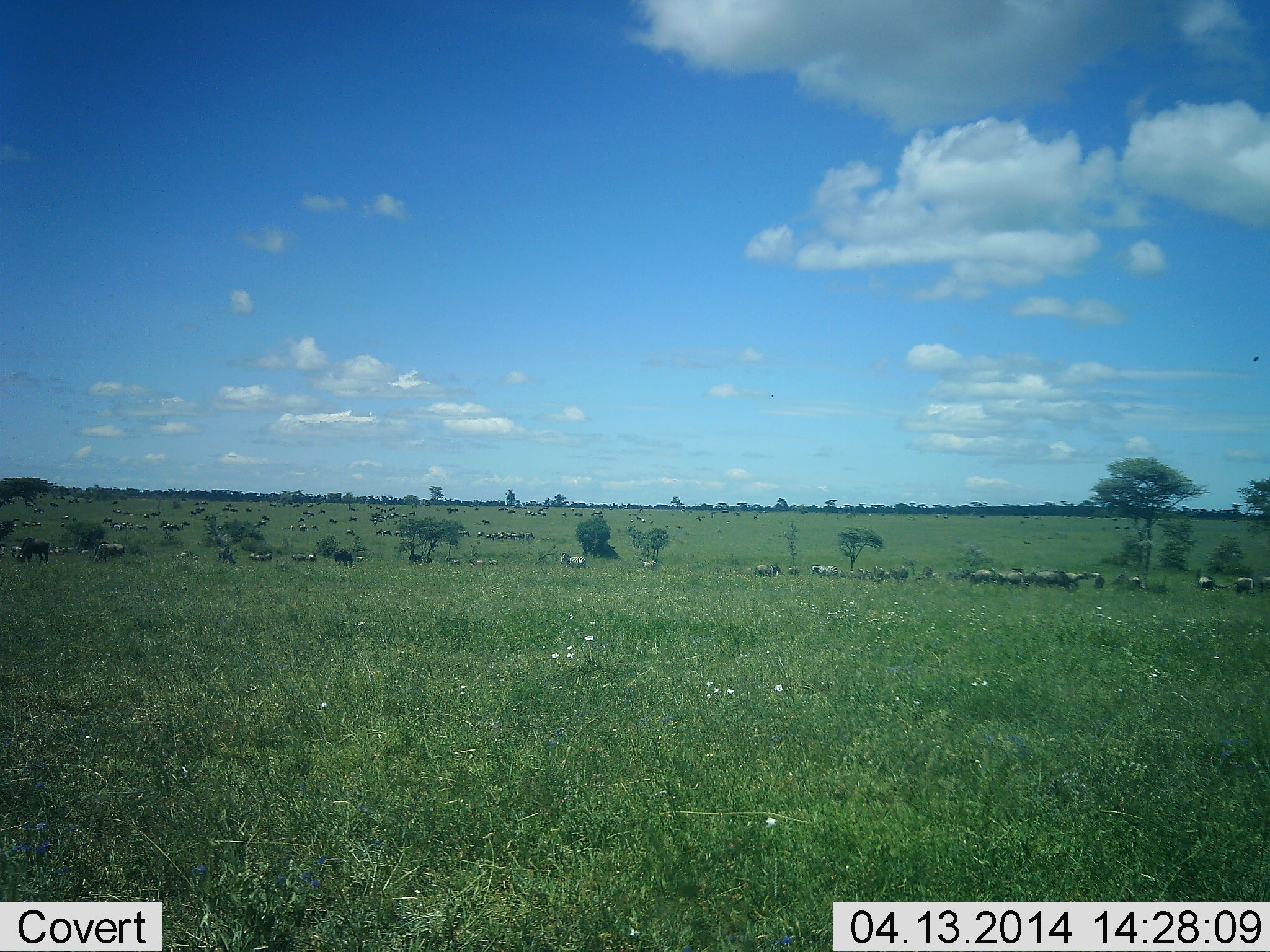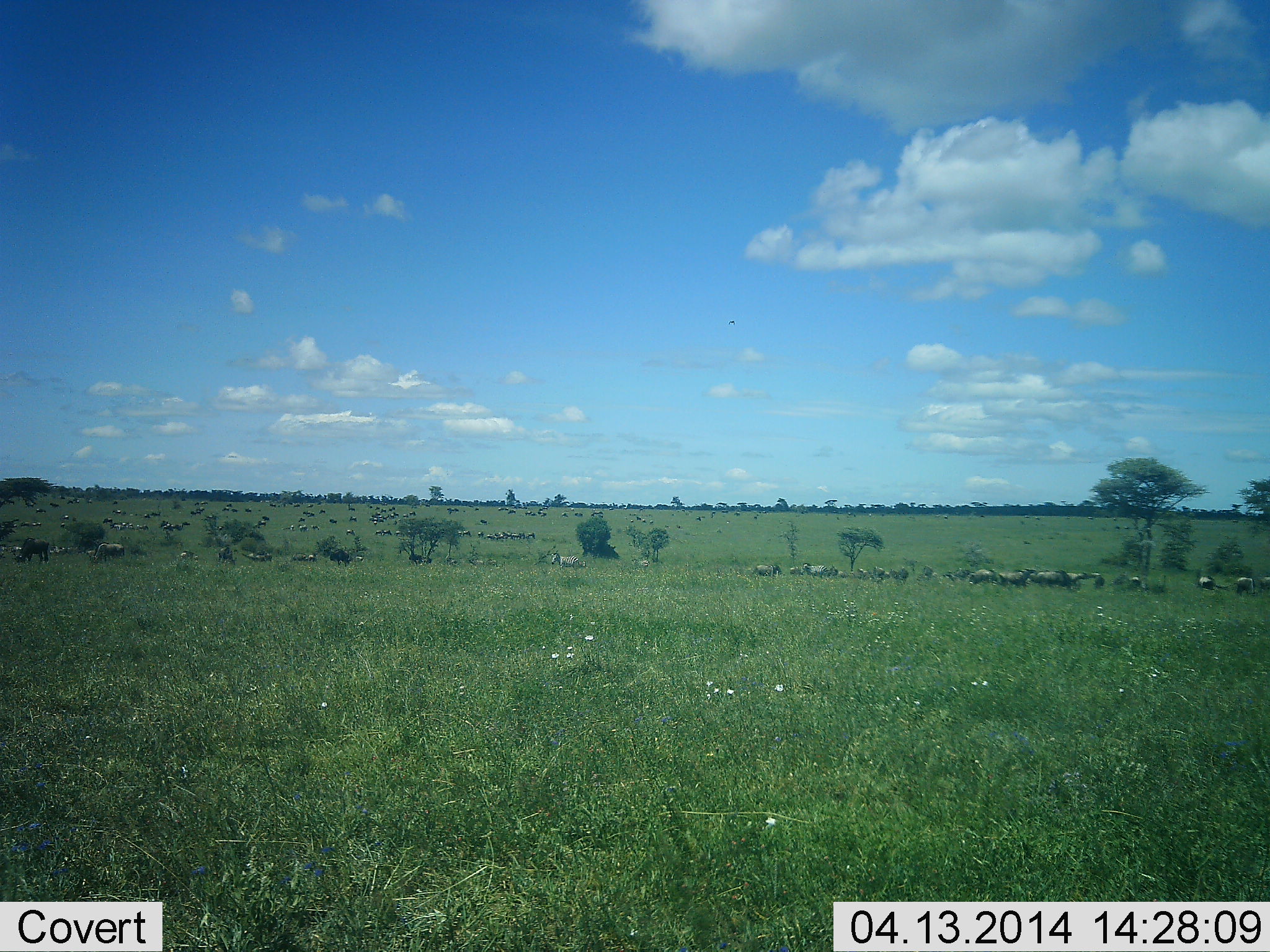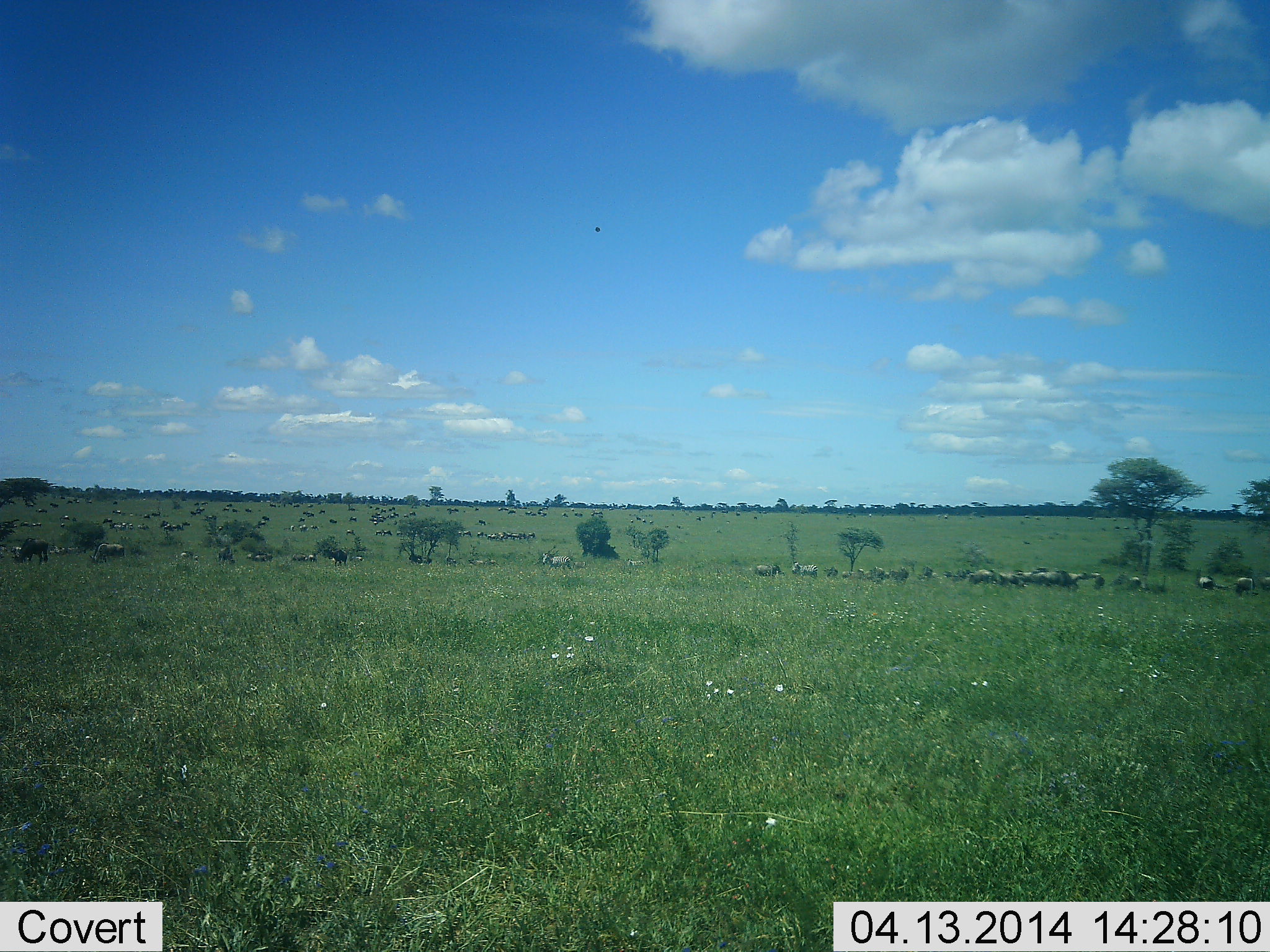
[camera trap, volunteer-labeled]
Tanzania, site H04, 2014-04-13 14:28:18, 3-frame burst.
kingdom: Animalia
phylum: Chordata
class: Mammalia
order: Artiodactyla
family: Bovidae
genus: Connochaetes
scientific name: Connochaetes taurinus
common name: blue wildebeest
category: wildebeest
Wildebeest (blue wildebeest) (Connochaetes taurinus), count 11-50. Behavior (volunteer vote fractions): standing 58%, resting 17%, moving 50%, interacting 8%. Young present (vote fraction): 0%. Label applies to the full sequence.